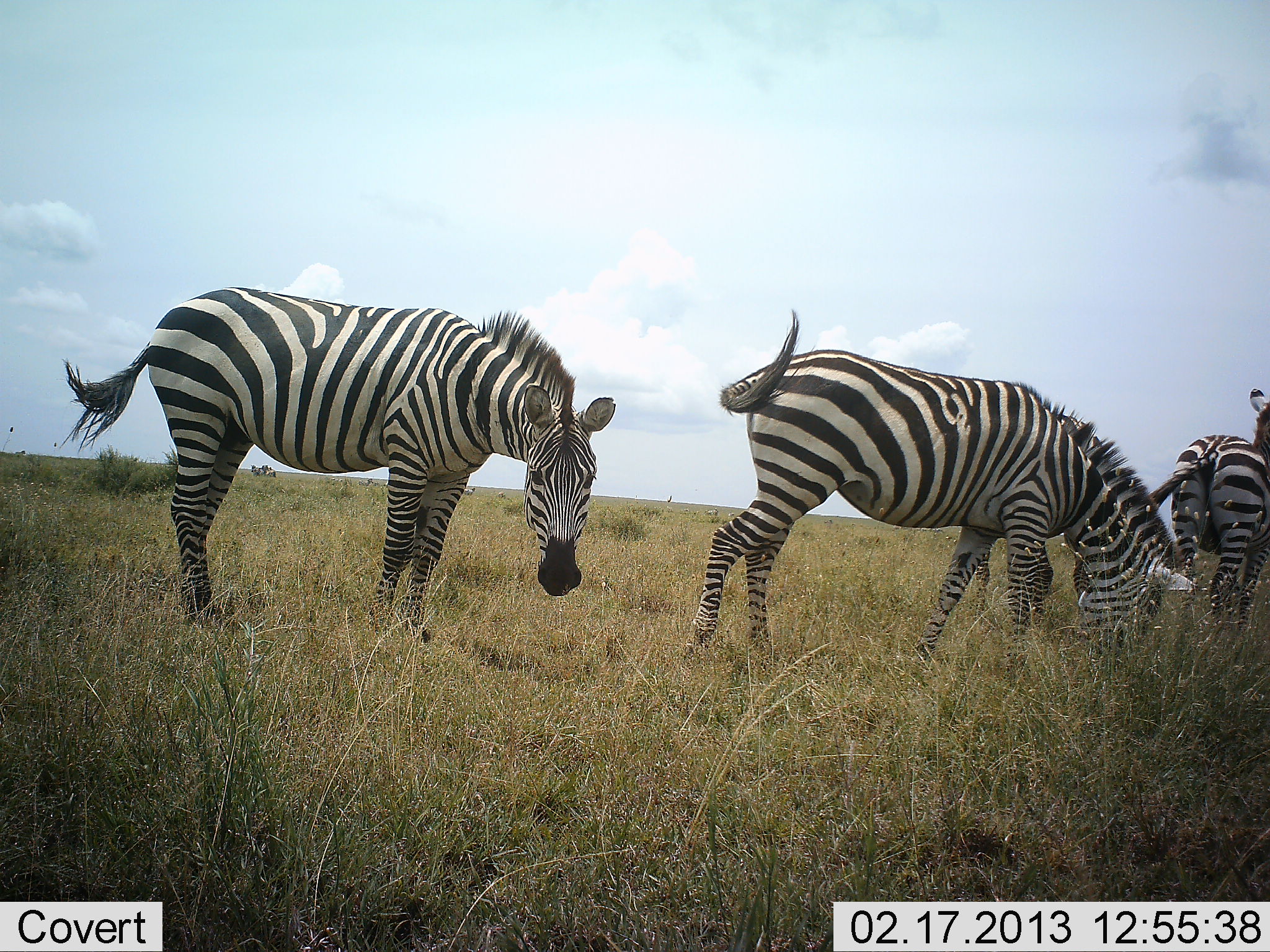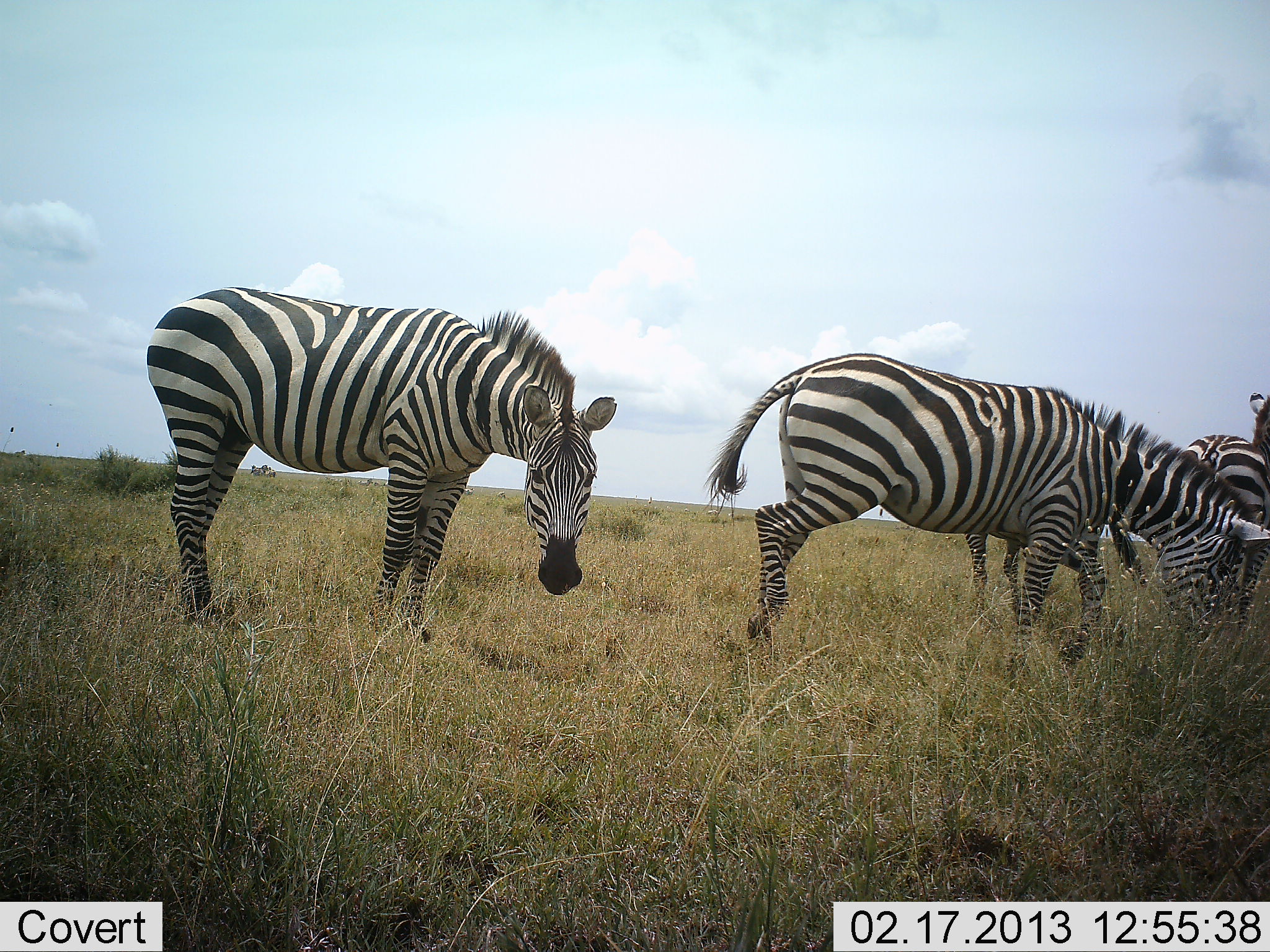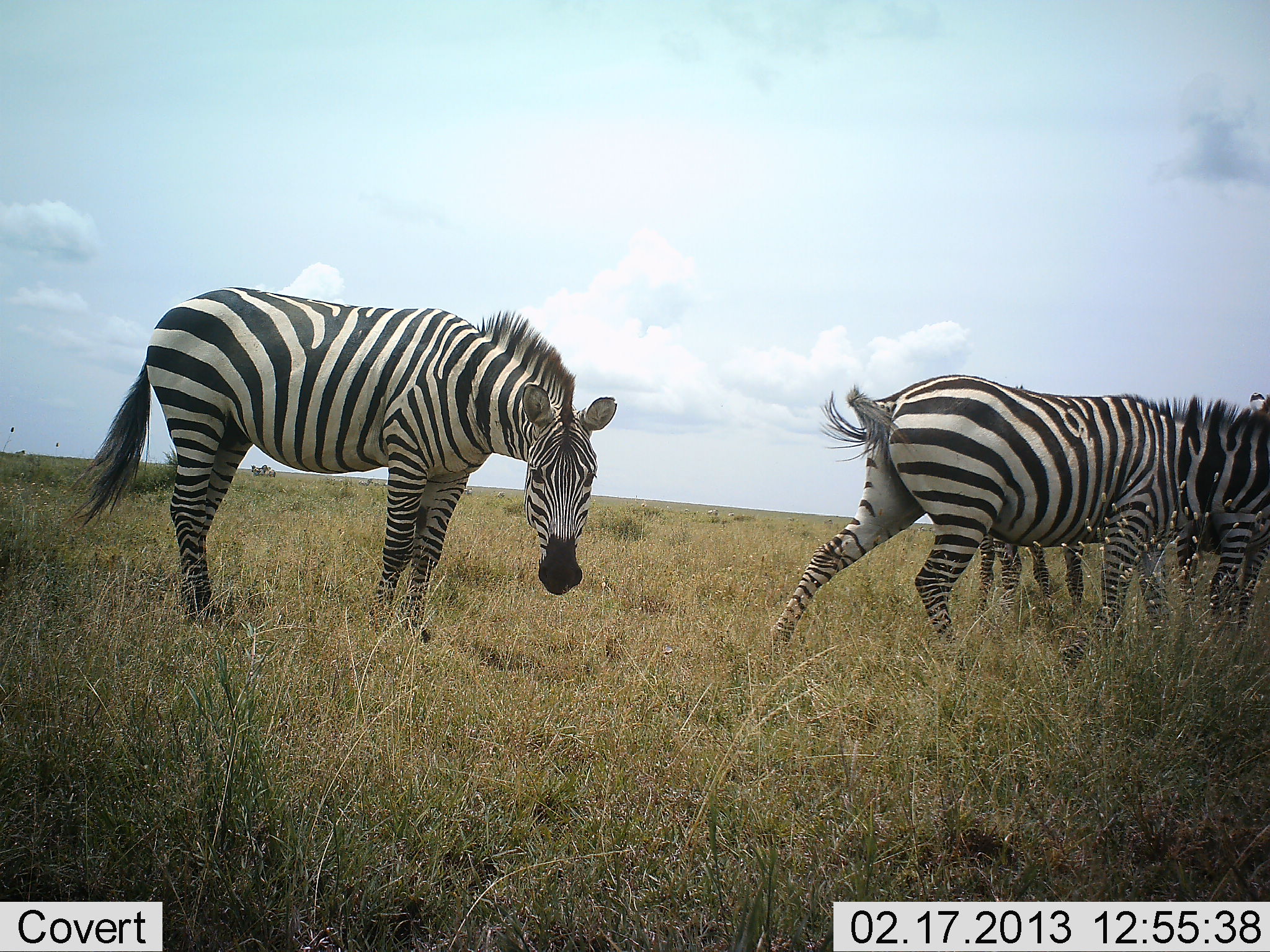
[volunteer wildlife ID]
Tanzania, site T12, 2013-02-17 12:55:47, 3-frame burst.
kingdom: Animalia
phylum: Chordata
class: Mammalia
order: Perissodactyla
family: Equidae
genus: Equus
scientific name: Equus quagga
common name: plains zebra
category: zebra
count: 4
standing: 76%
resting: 0%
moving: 52%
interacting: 8%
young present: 0%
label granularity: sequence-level